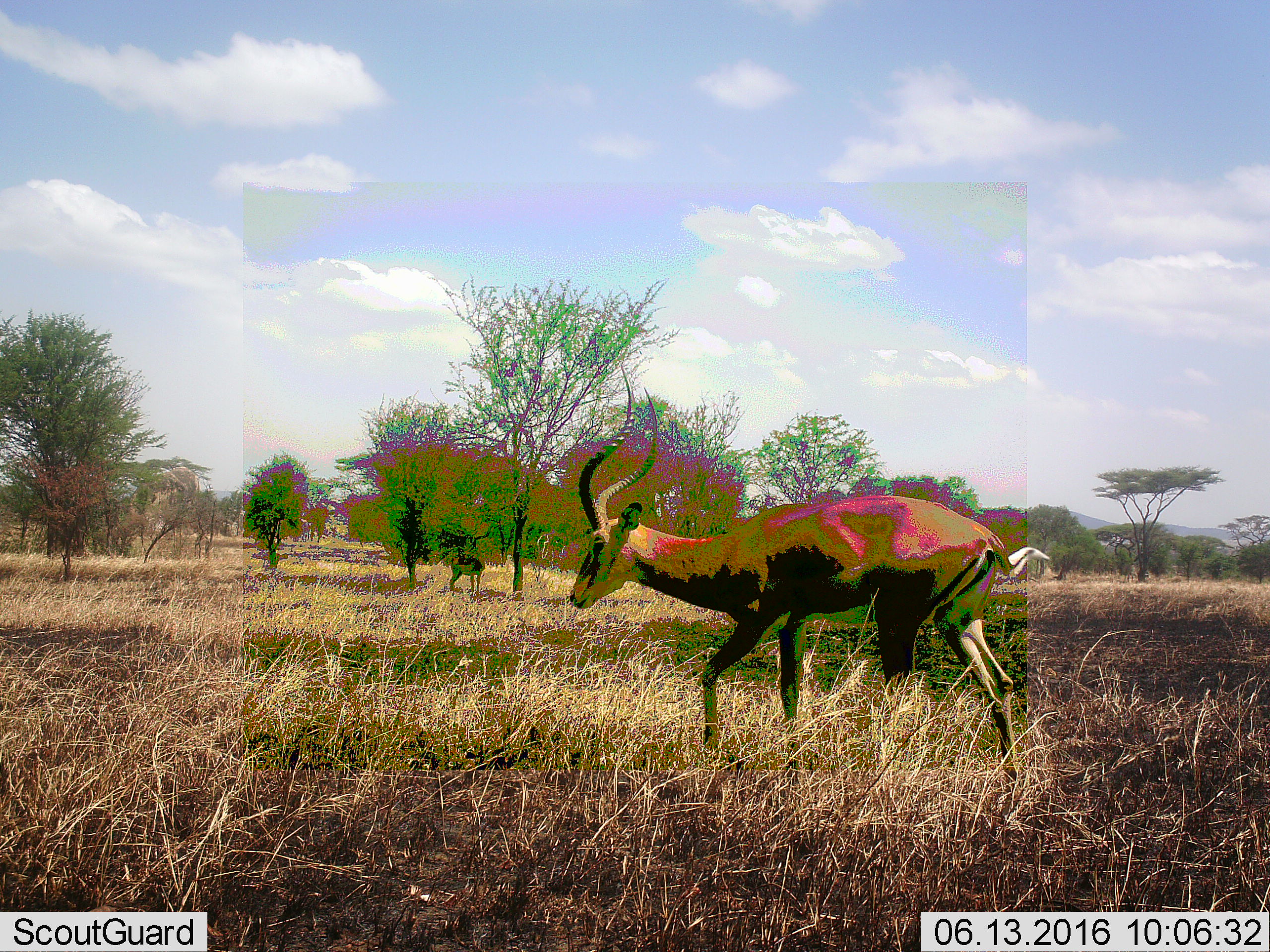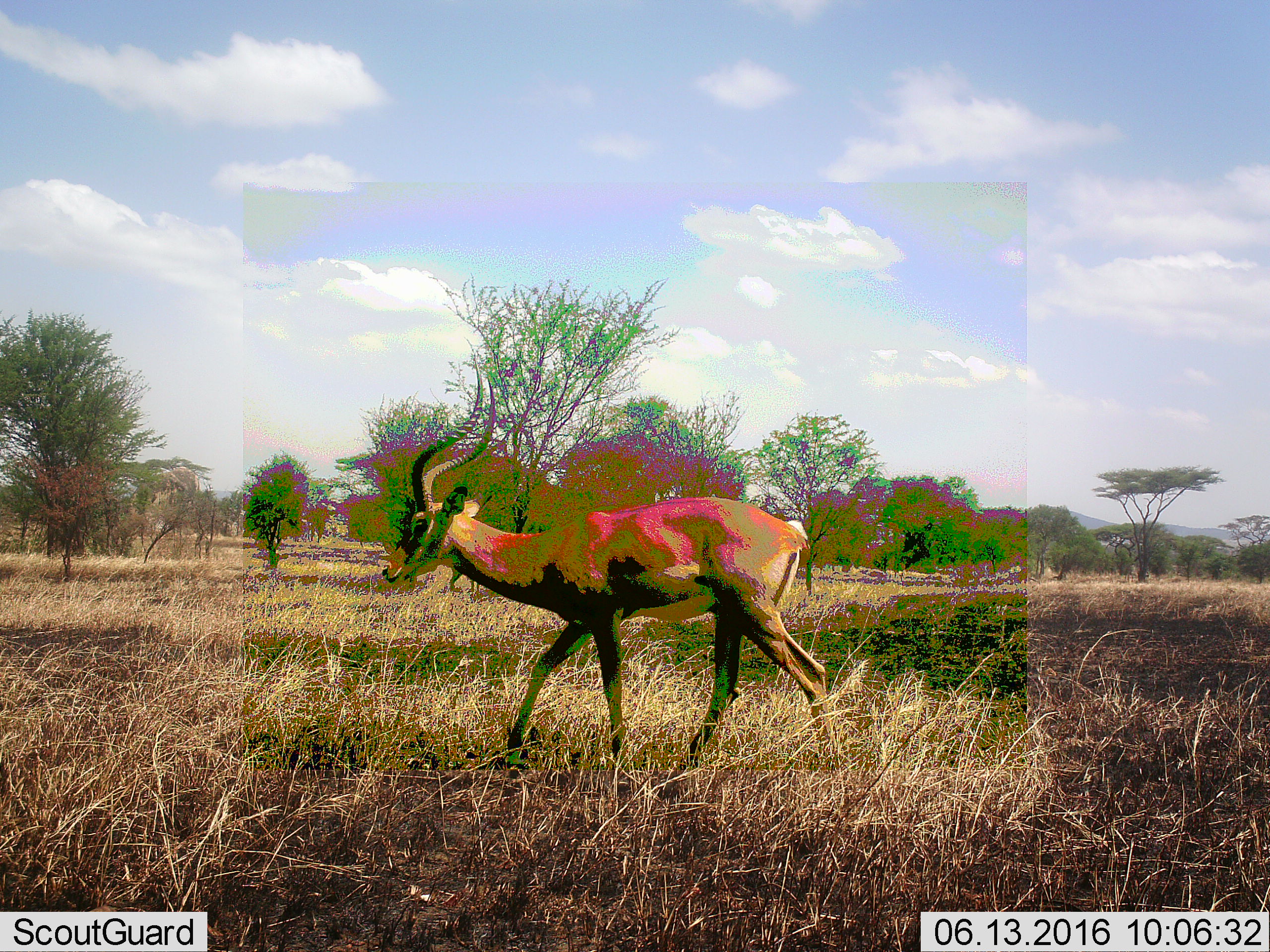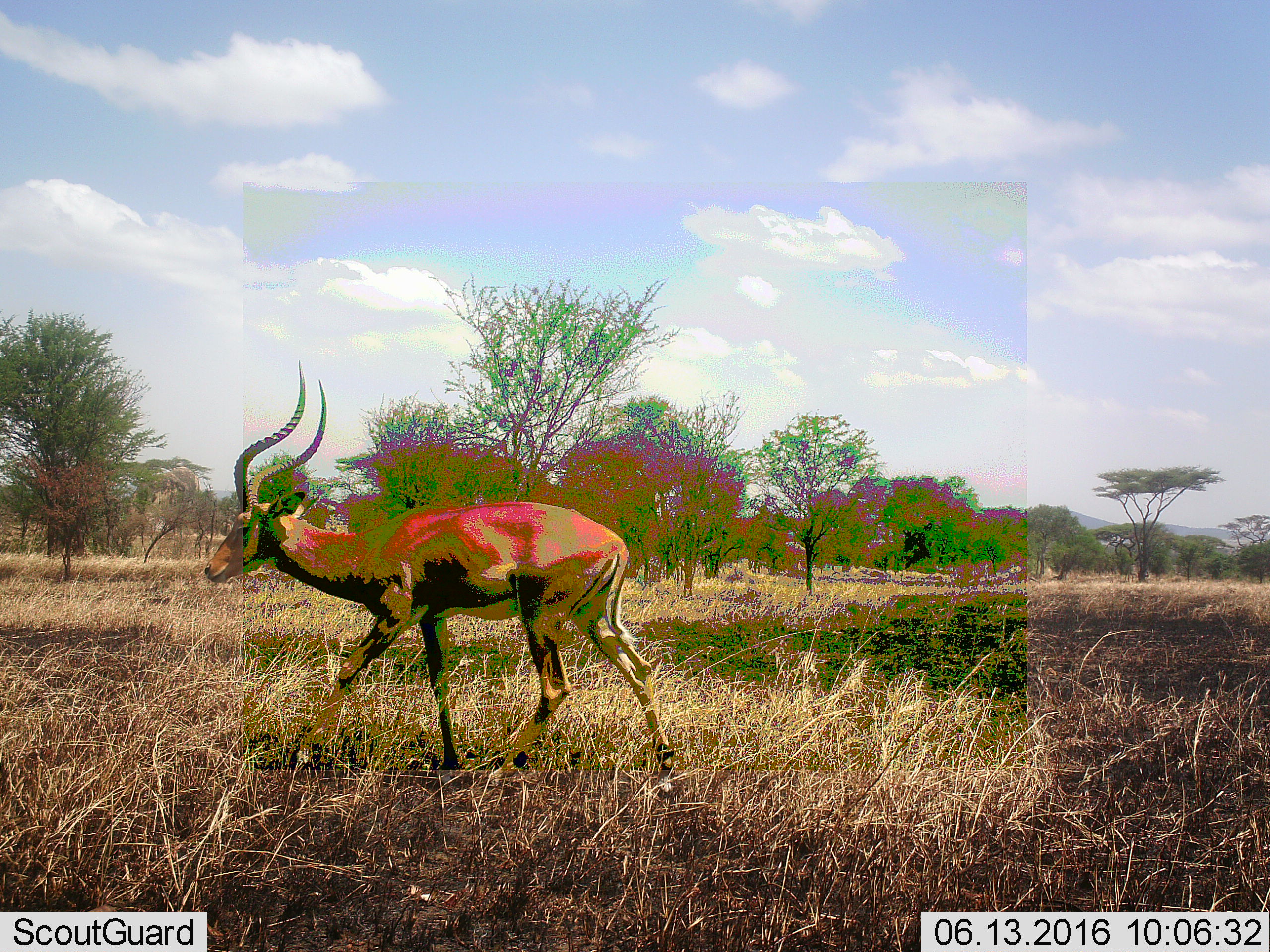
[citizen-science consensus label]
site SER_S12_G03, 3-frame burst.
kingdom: Animalia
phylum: Chordata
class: Mammalia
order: Artiodactyla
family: Bovidae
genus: Aepyceros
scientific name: Aepyceros melampus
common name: impala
Impala (Aepyceros melampus), count 1. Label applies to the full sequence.